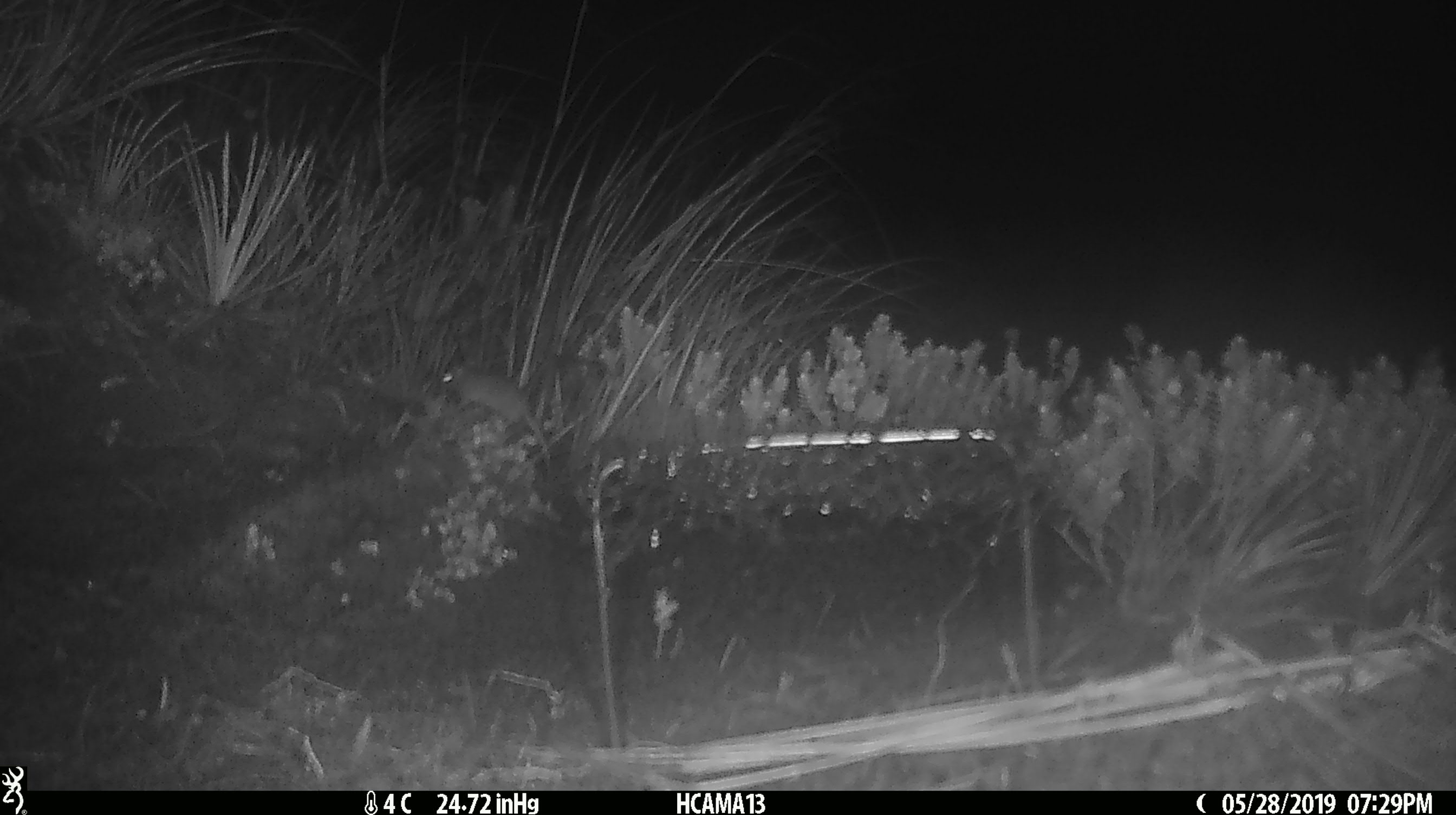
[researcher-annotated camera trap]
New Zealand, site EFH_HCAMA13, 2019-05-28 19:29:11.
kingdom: Animalia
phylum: Chordata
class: Mammalia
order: Rodentia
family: Muridae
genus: Mus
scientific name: Mus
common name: mouse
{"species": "mouse (Mus)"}